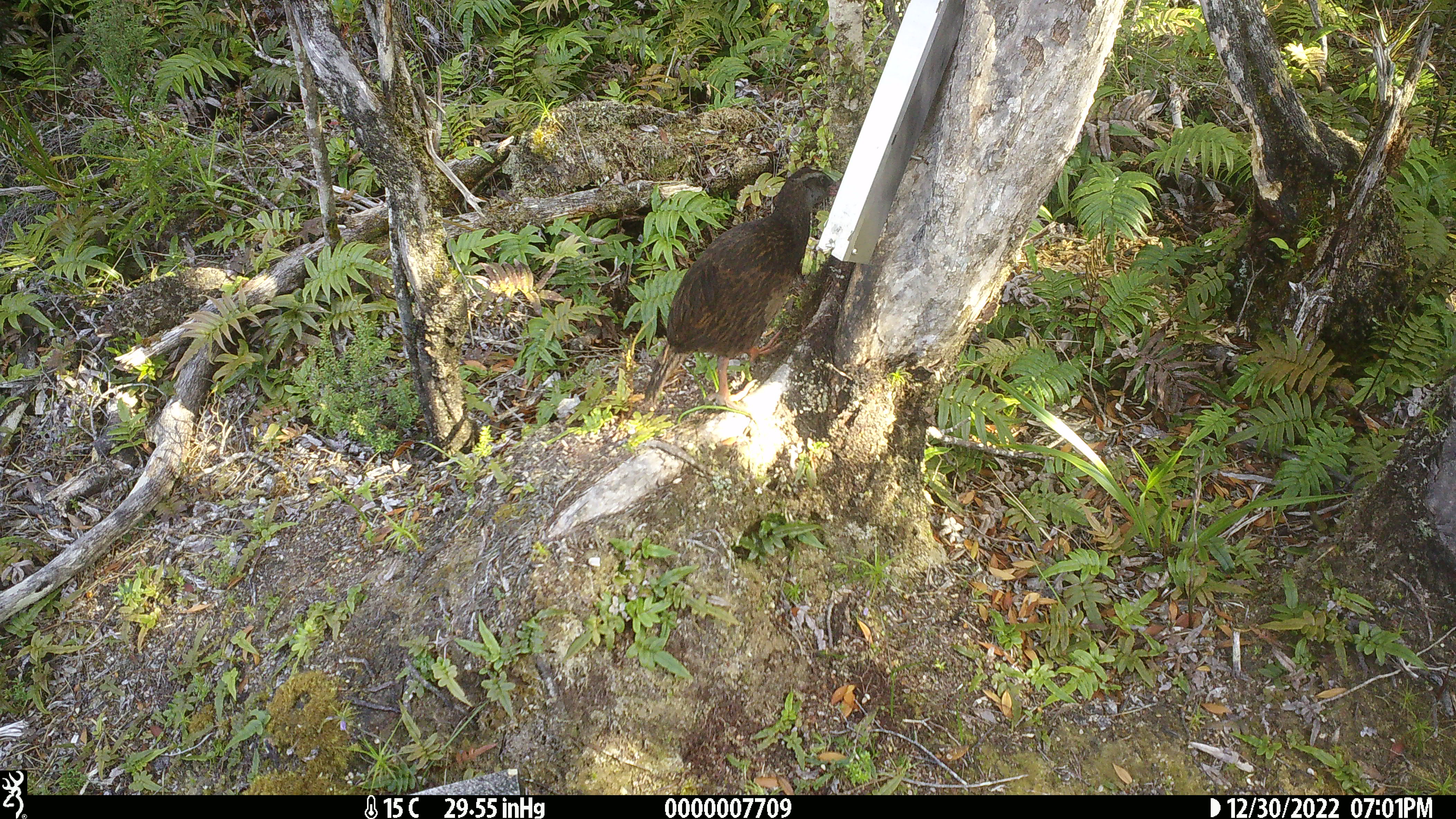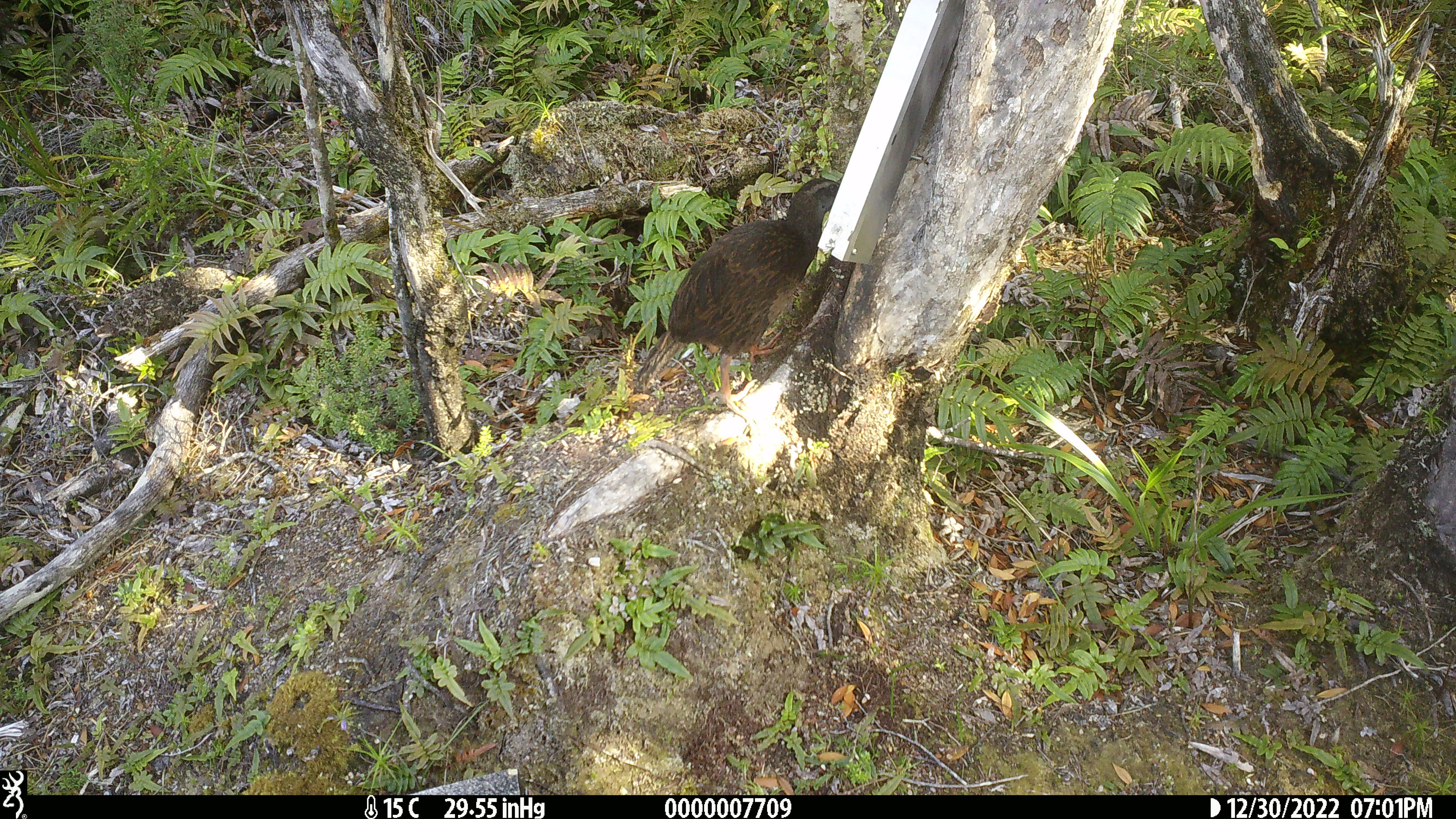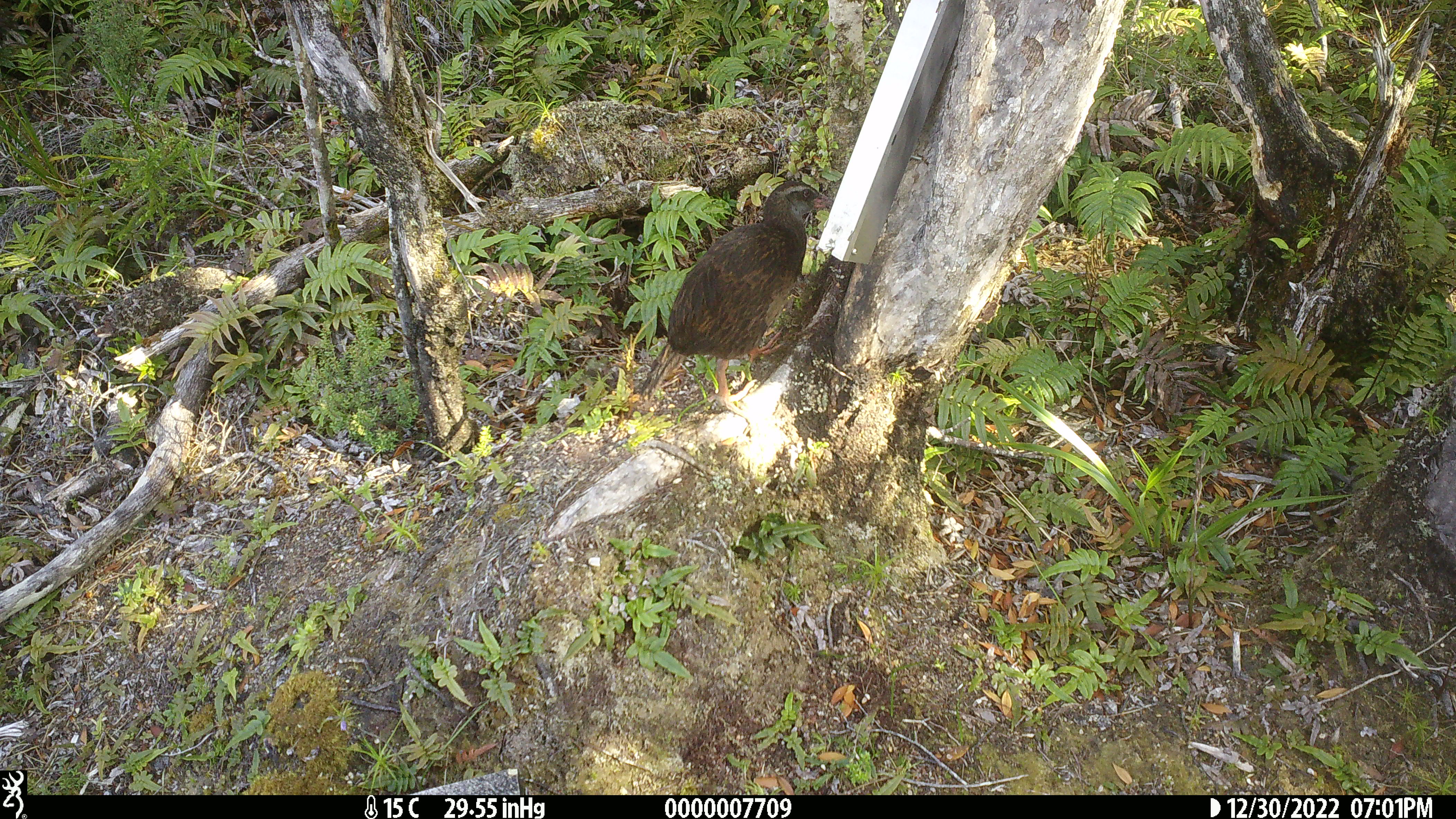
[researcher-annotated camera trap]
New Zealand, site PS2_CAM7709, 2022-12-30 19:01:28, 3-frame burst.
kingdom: Animalia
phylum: Chordata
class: Aves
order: Gruiformes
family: Rallidae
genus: Gallirallus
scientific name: Gallirallus australis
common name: weka